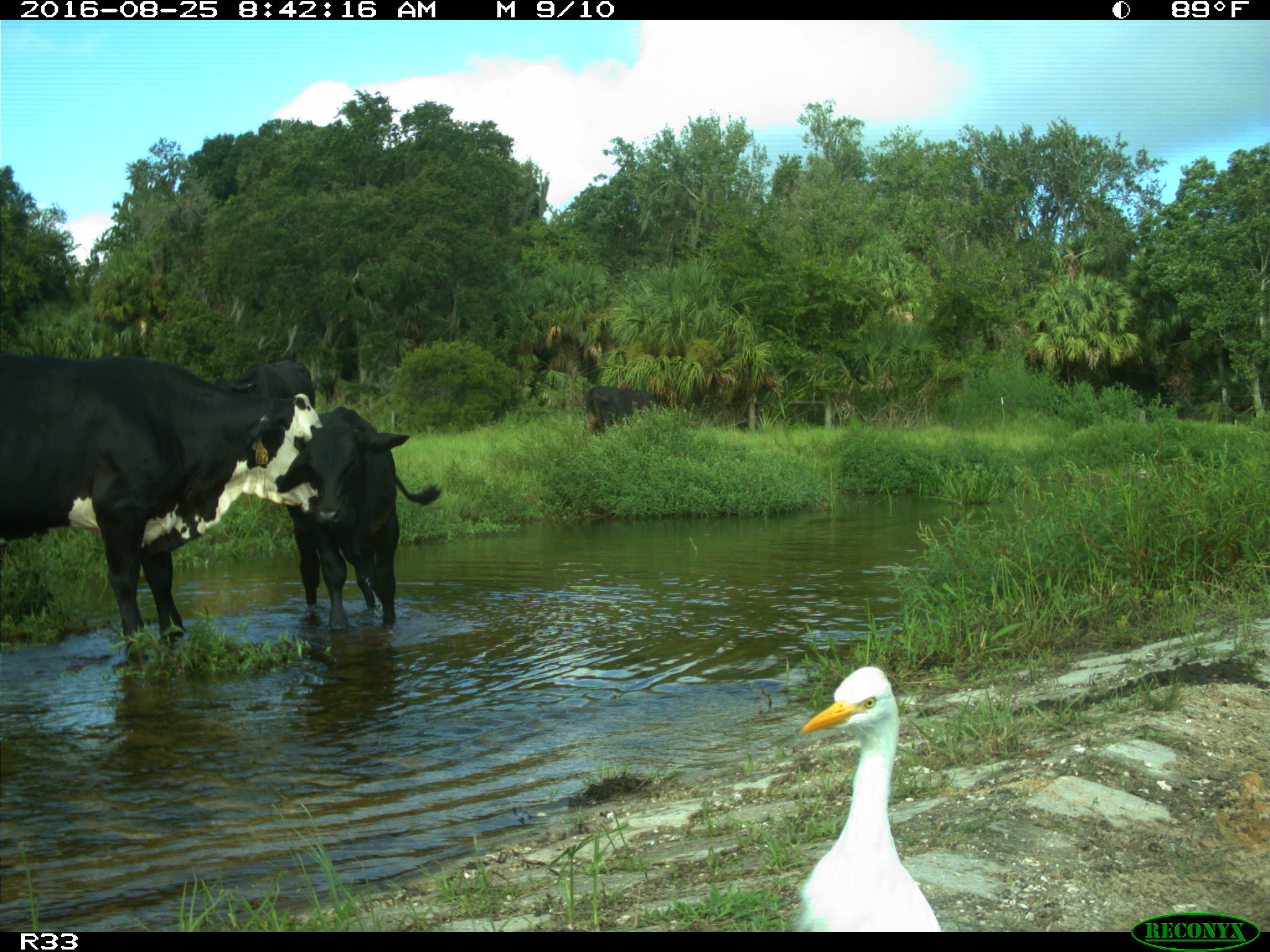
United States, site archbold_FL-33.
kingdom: Animalia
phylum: Chordata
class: Mammalia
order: Artiodactyla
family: Bovidae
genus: Bos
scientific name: Bos taurus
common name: domestic cow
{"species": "Bos taurus (domestic cow)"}